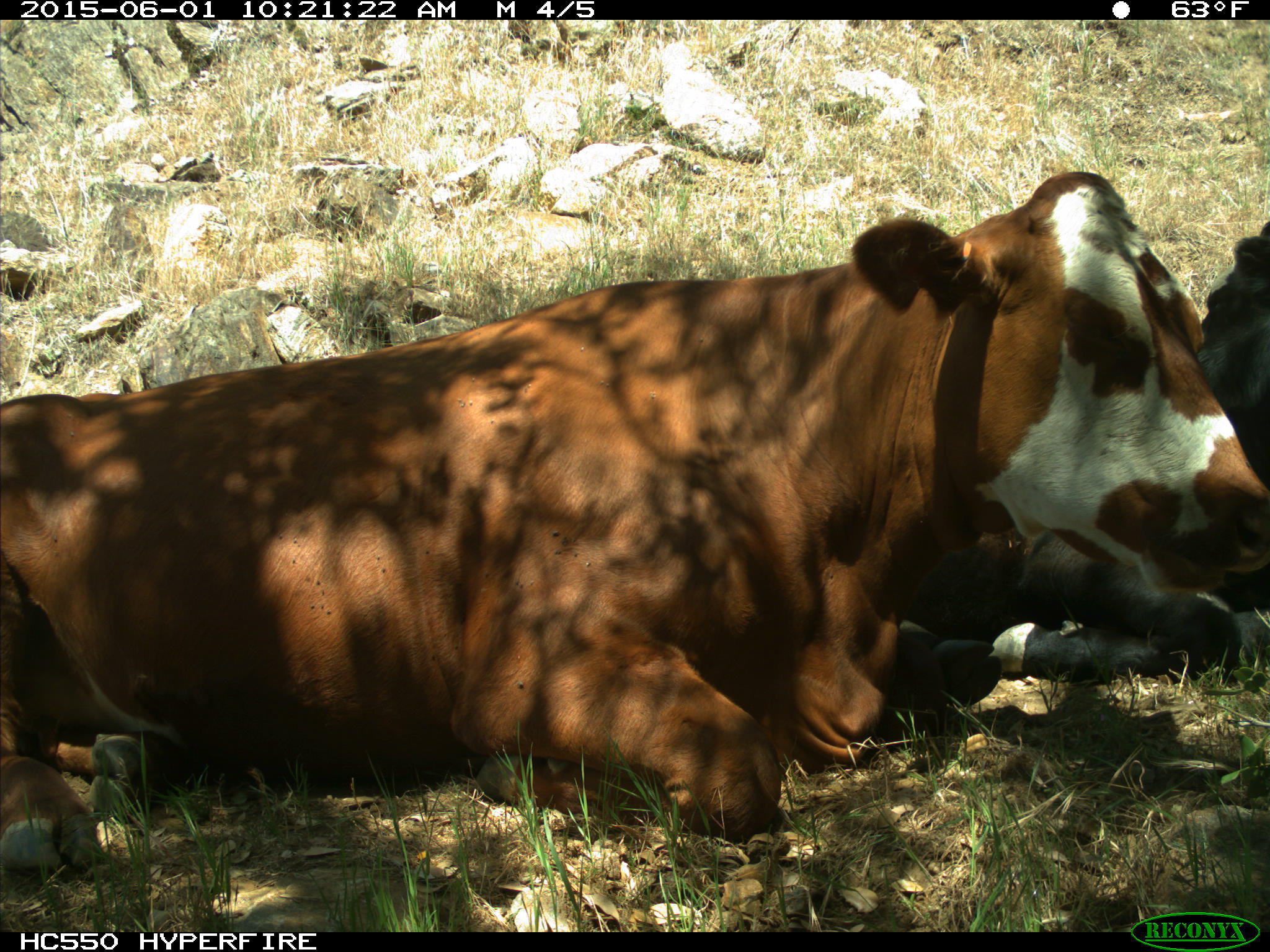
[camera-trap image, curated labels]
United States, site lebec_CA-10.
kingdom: Animalia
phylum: Chordata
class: Mammalia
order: Artiodactyla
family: Bovidae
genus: Bos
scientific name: Bos taurus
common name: domestic cow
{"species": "Bos taurus (domestic cow)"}